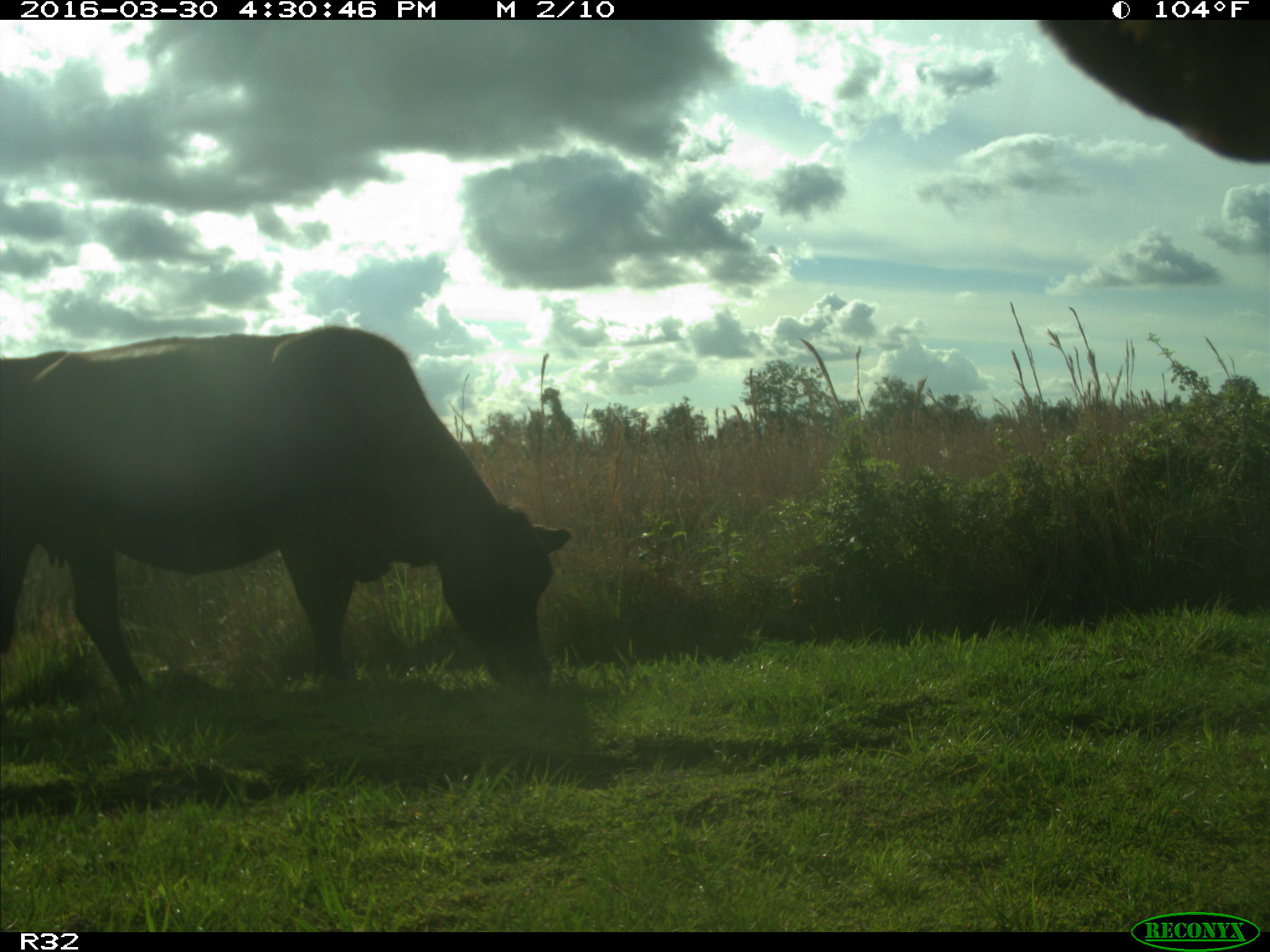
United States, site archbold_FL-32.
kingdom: Animalia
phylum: Chordata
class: Mammalia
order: Artiodactyla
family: Bovidae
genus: Bos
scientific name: Bos taurus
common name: domestic cow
Bos taurus (domestic cow).